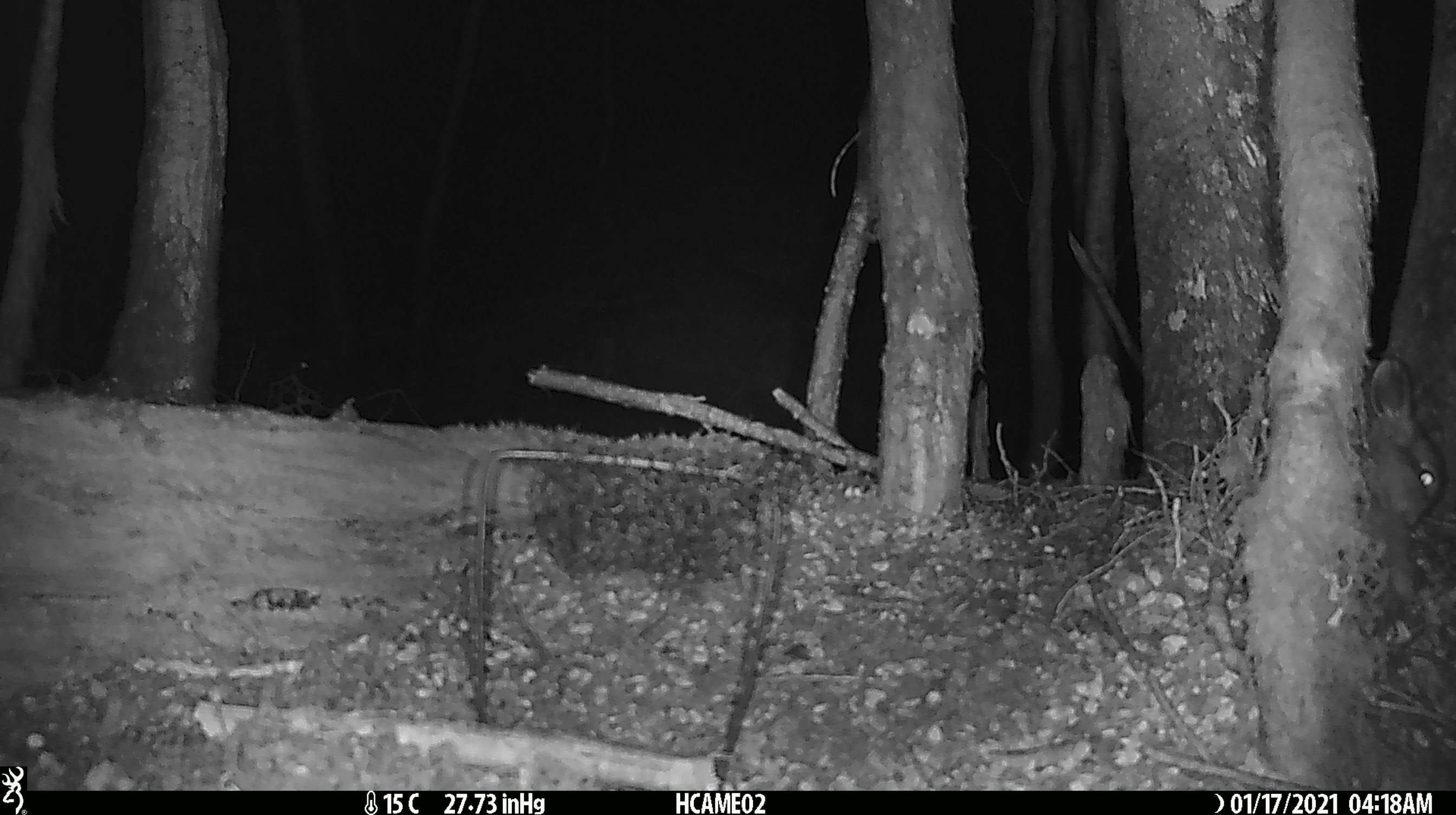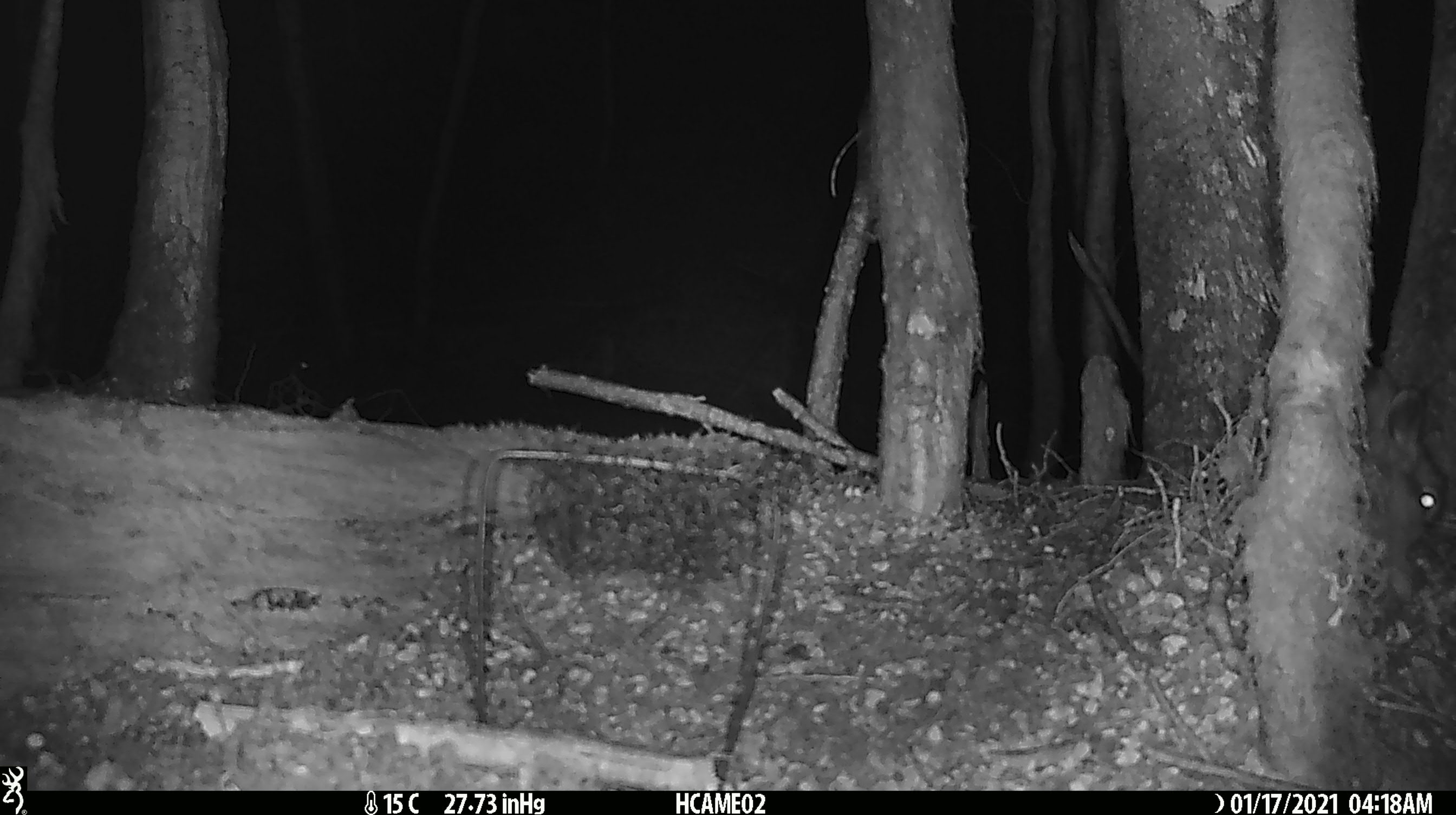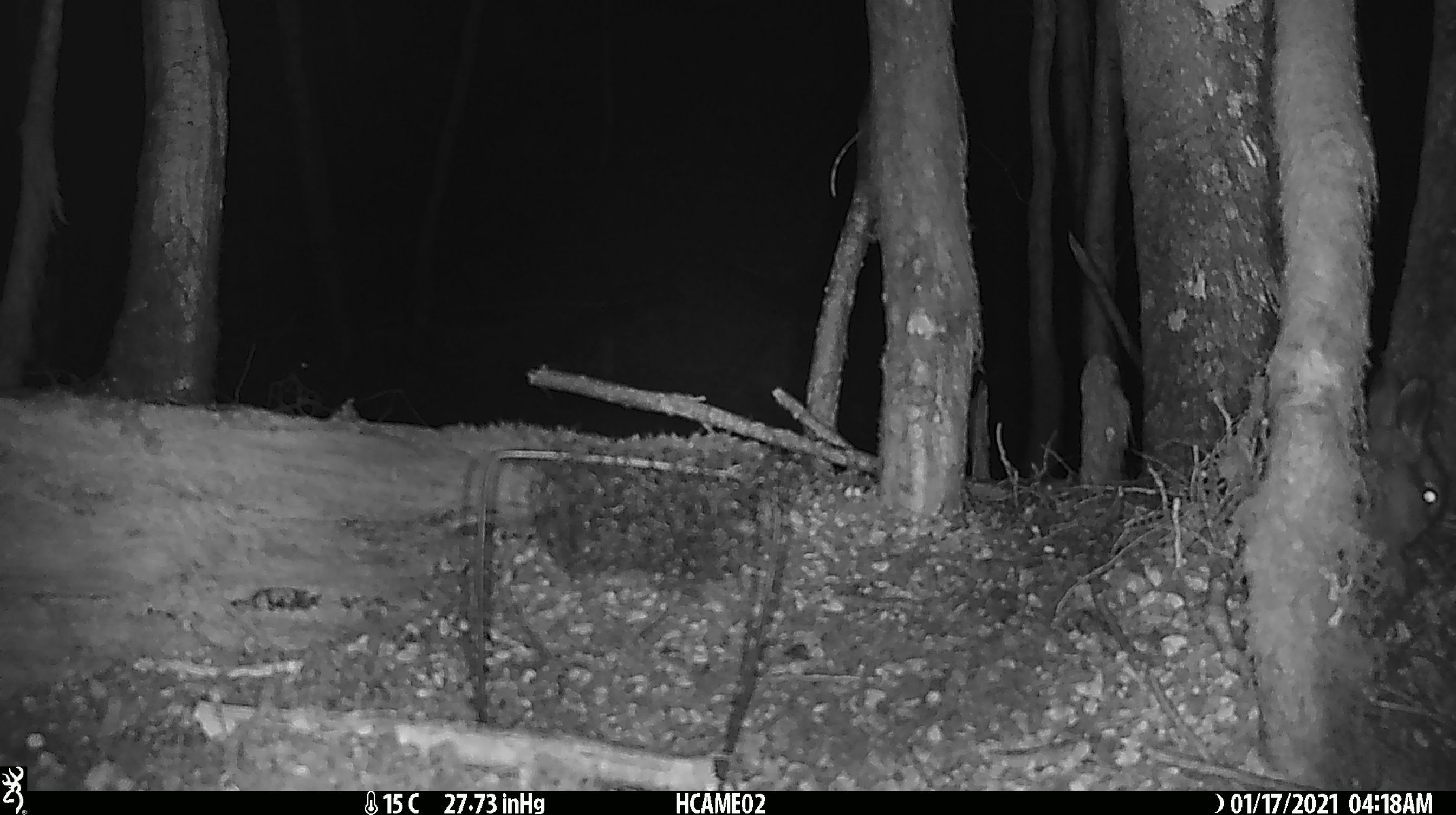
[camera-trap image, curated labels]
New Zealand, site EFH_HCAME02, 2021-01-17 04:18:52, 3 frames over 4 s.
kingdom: Animalia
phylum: Chordata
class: Mammalia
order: Lagomorpha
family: Leporidae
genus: Oryctolagus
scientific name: Oryctolagus cuniculus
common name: european rabbit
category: rabbit